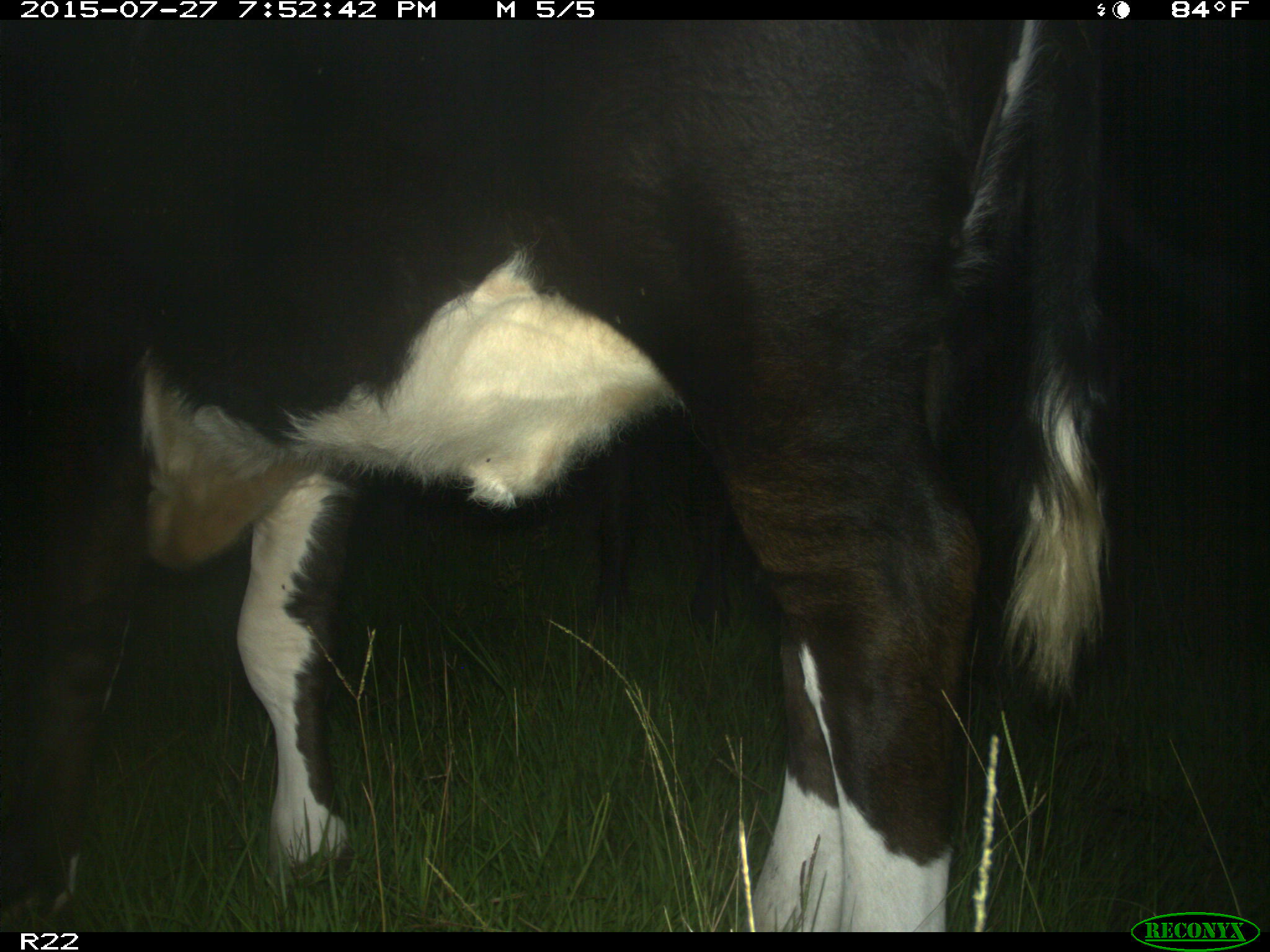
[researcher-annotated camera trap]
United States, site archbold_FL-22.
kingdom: Animalia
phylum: Chordata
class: Mammalia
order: Artiodactyla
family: Bovidae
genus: Bos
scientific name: Bos taurus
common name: domestic cow